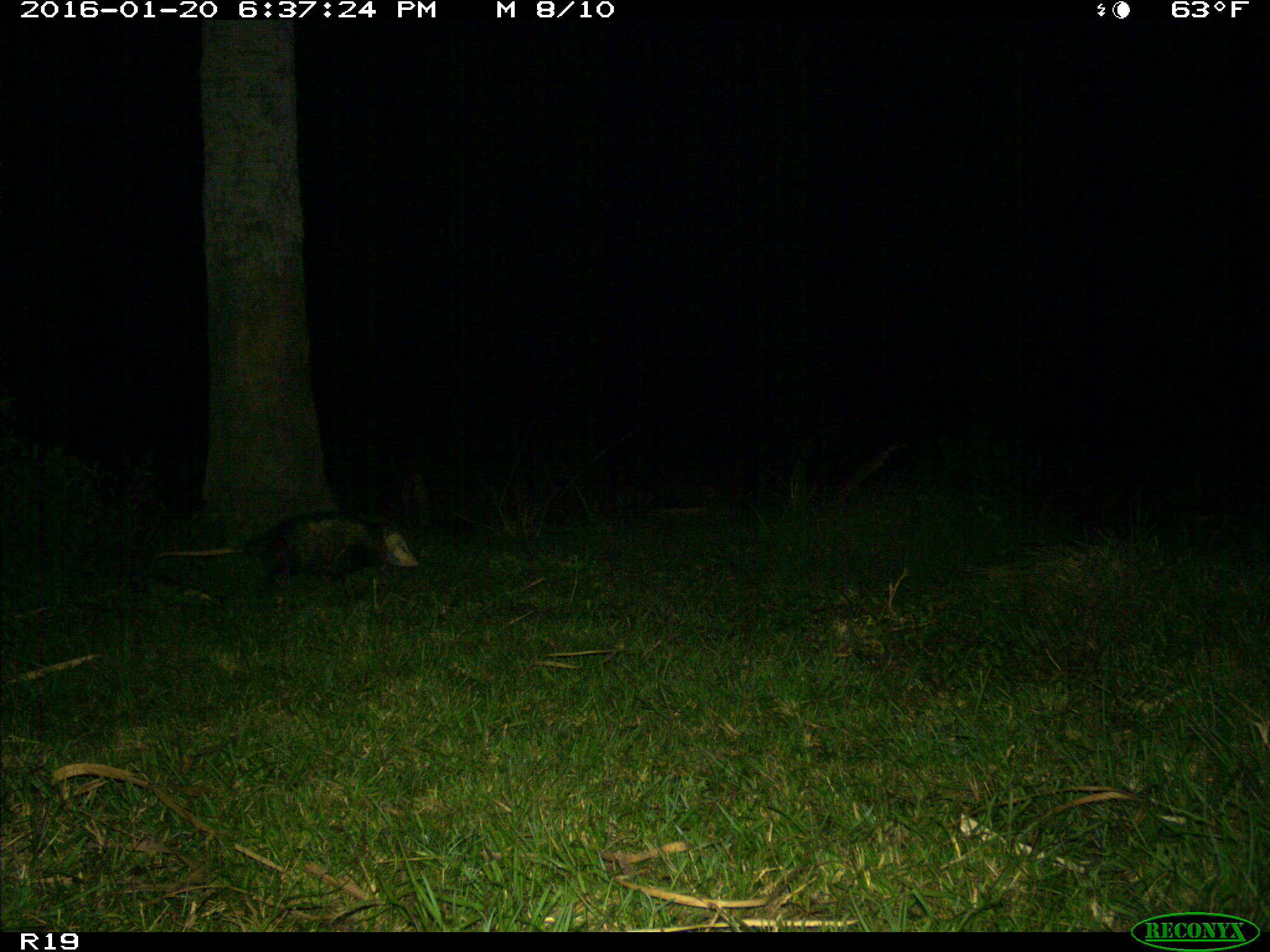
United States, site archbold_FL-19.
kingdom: Animalia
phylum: Chordata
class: Mammalia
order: Didelphimorphia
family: Didelphidae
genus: Didelphis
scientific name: Didelphis virginiana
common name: virginia opossum